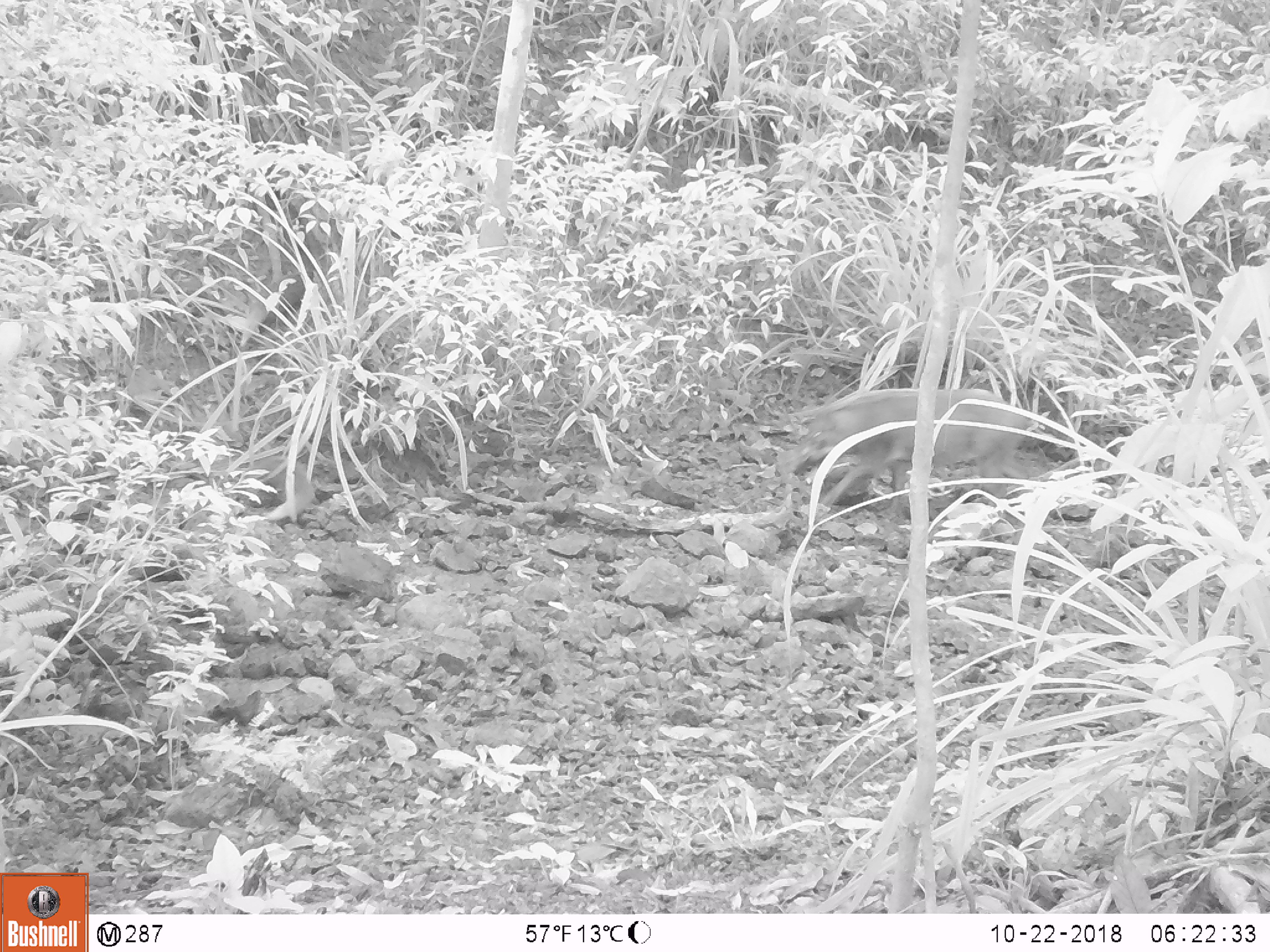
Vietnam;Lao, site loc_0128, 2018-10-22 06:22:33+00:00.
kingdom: Animalia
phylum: Chordata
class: Mammalia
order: Artiodactyla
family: Suidae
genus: Sus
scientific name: Sus scrofa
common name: eurasian wild pig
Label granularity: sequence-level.